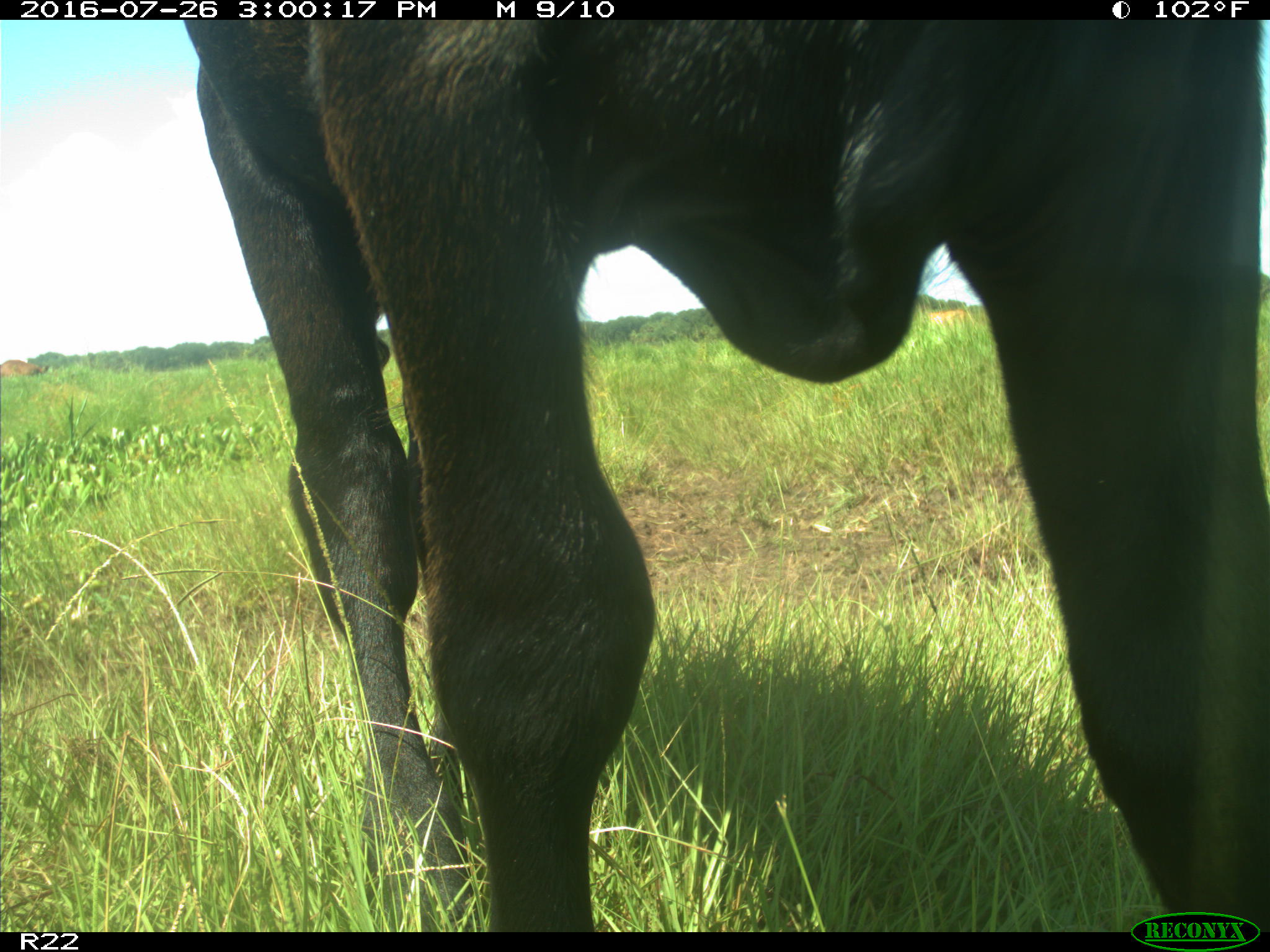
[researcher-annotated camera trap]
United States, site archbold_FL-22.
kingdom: Animalia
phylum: Chordata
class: Mammalia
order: Artiodactyla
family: Bovidae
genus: Bos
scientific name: Bos taurus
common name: domestic cow